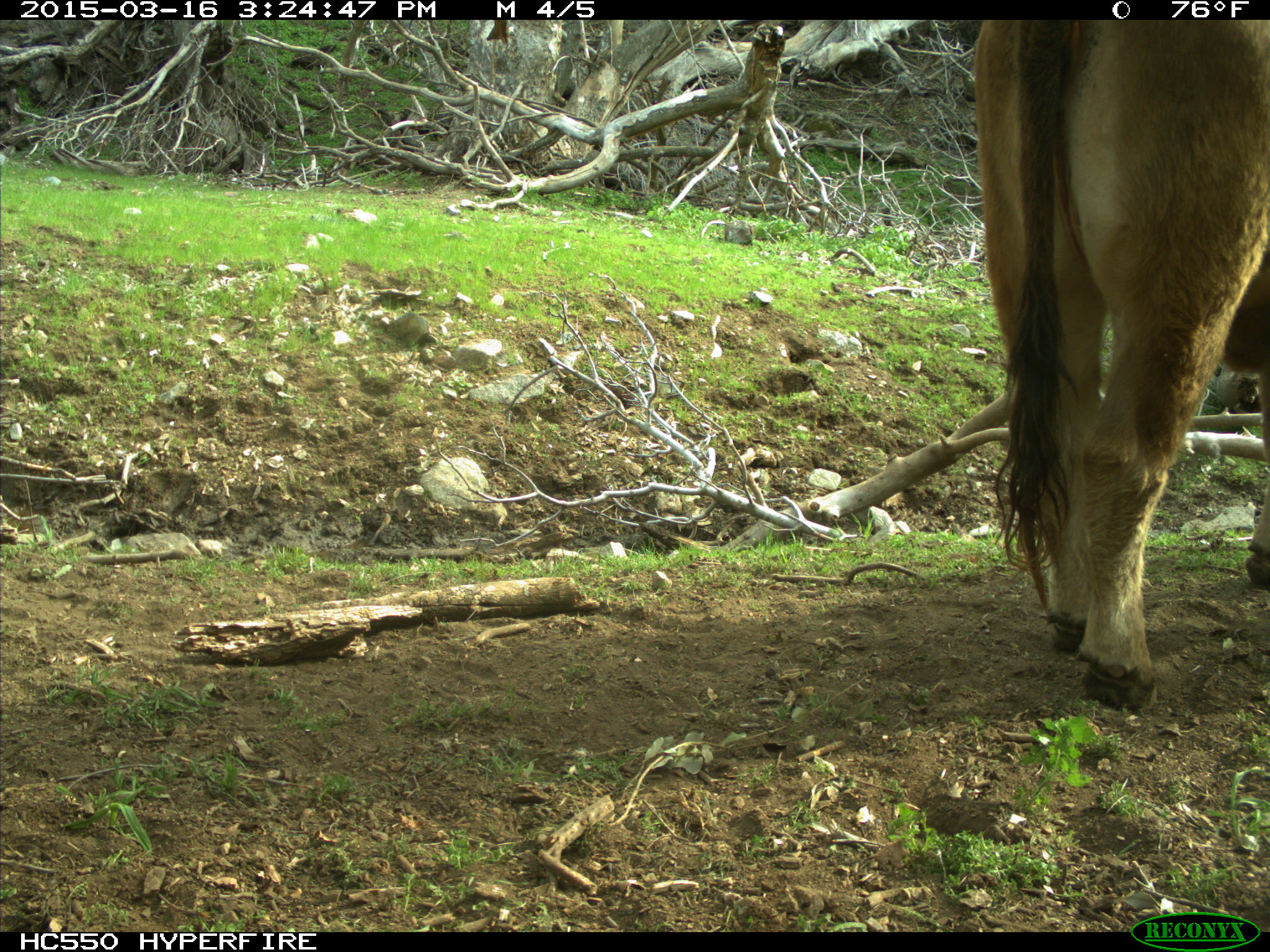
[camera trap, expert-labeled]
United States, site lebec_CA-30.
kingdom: Animalia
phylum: Chordata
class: Mammalia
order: Artiodactyla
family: Bovidae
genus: Bos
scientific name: Bos taurus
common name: domestic cow